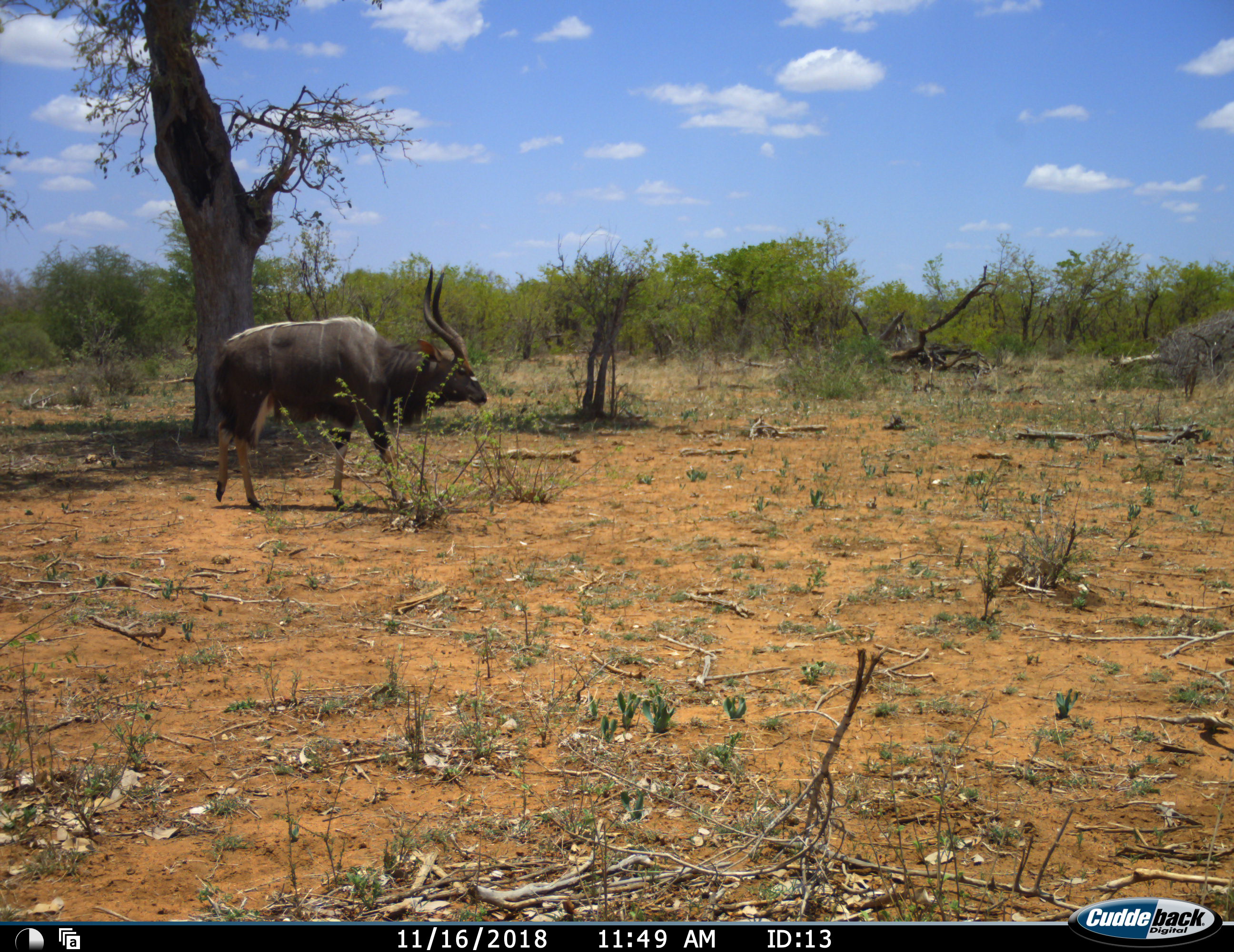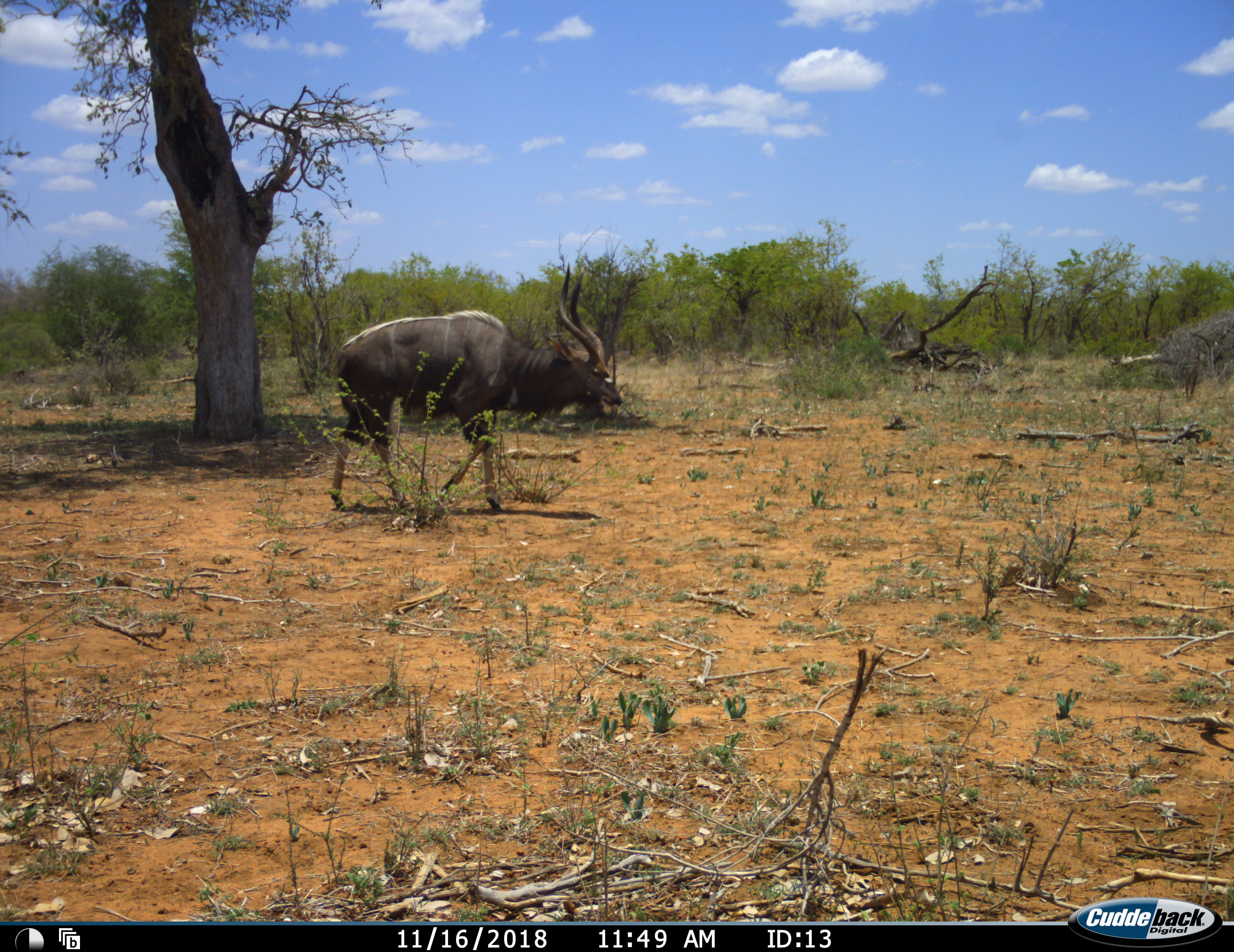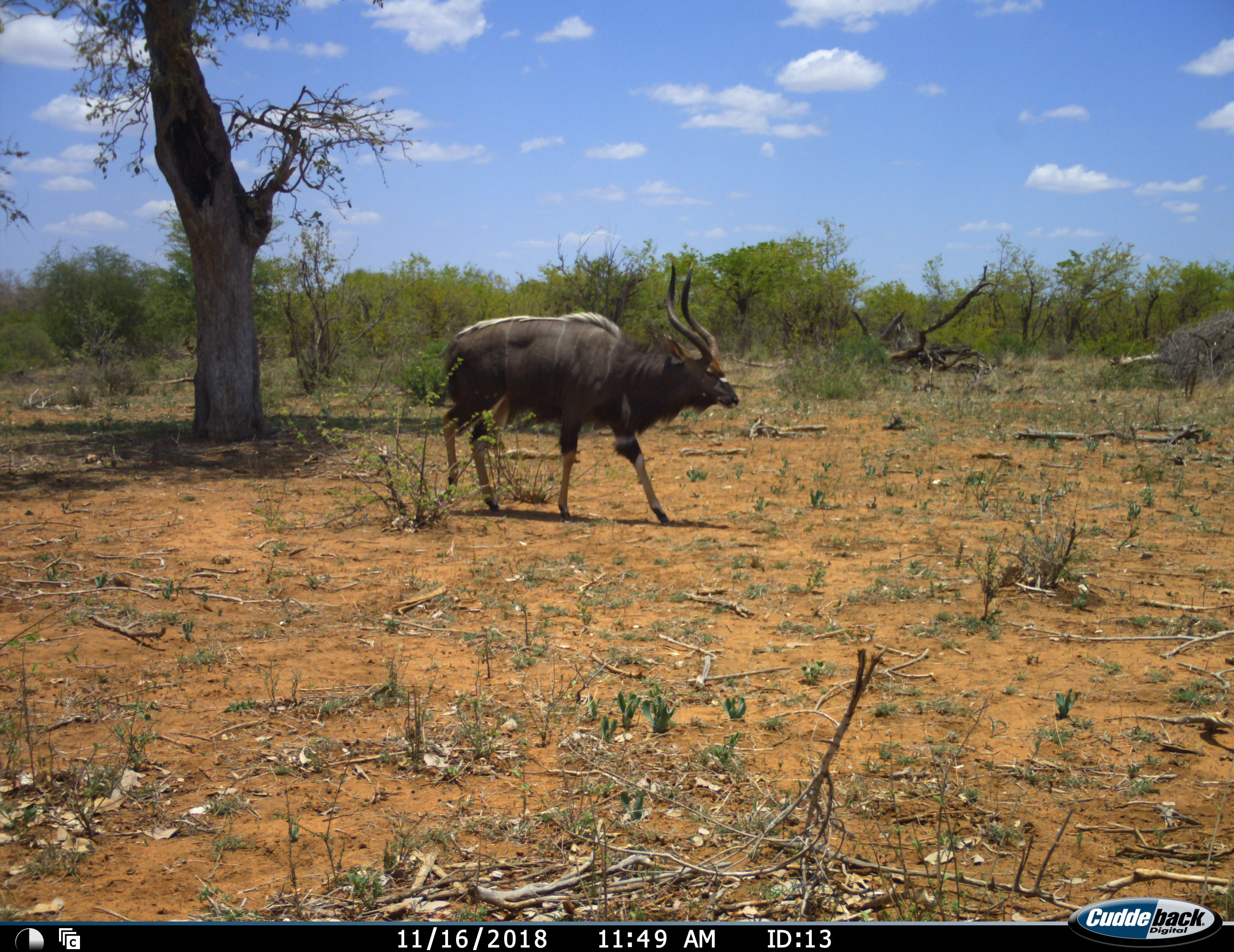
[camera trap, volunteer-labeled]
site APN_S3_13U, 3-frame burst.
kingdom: Animalia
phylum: Chordata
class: Mammalia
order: Artiodactyla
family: Bovidae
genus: Tragelaphus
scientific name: Tragelaphus angasii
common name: nyala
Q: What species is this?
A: Nyala (Tragelaphus angasii).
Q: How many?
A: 1.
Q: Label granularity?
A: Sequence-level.